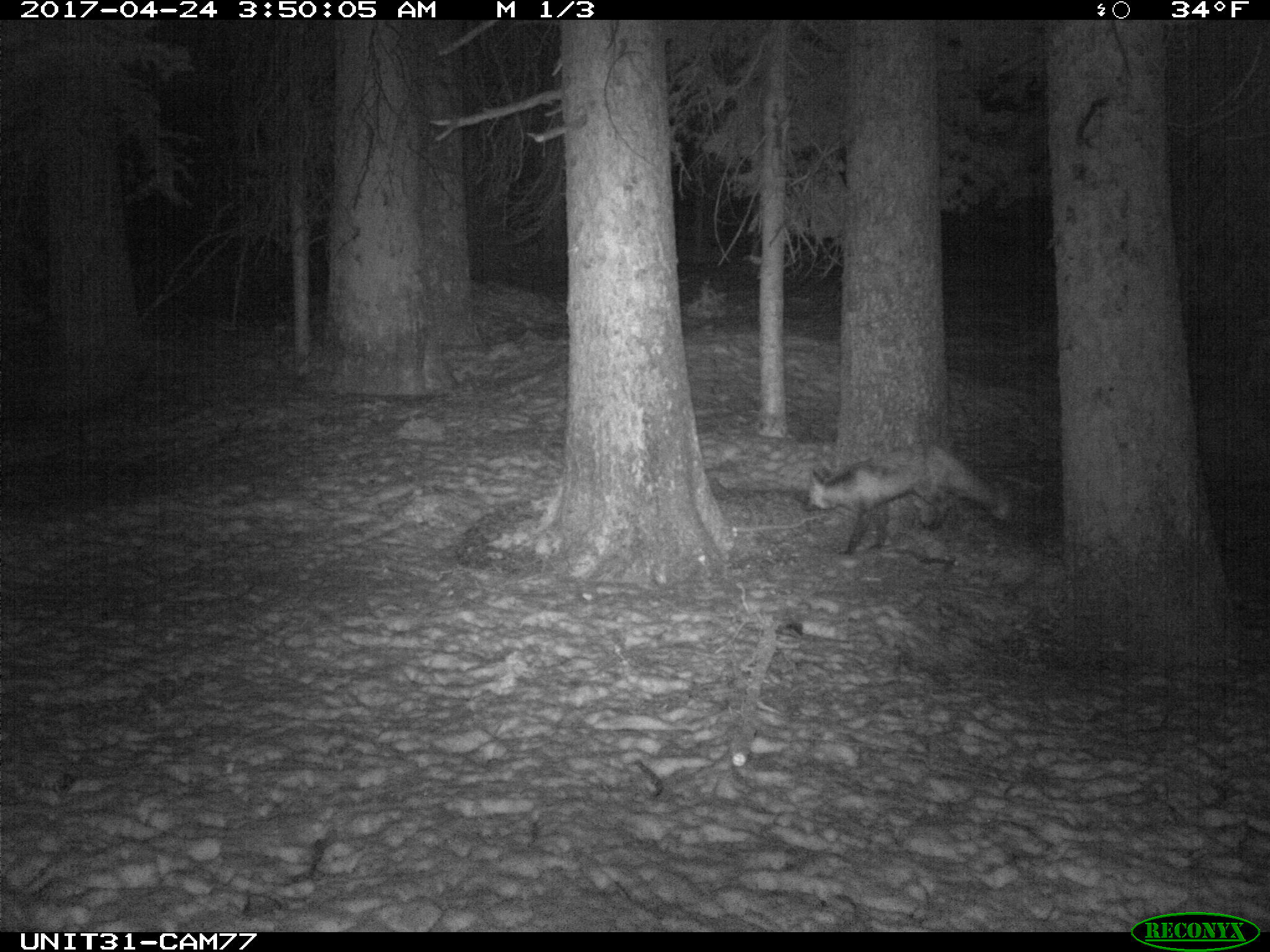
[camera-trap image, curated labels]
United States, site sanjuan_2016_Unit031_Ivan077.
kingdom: Animalia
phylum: Chordata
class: Mammalia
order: Carnivora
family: Canidae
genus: Vulpes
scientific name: Vulpes vulpes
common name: red fox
Vulpes vulpes (red fox).